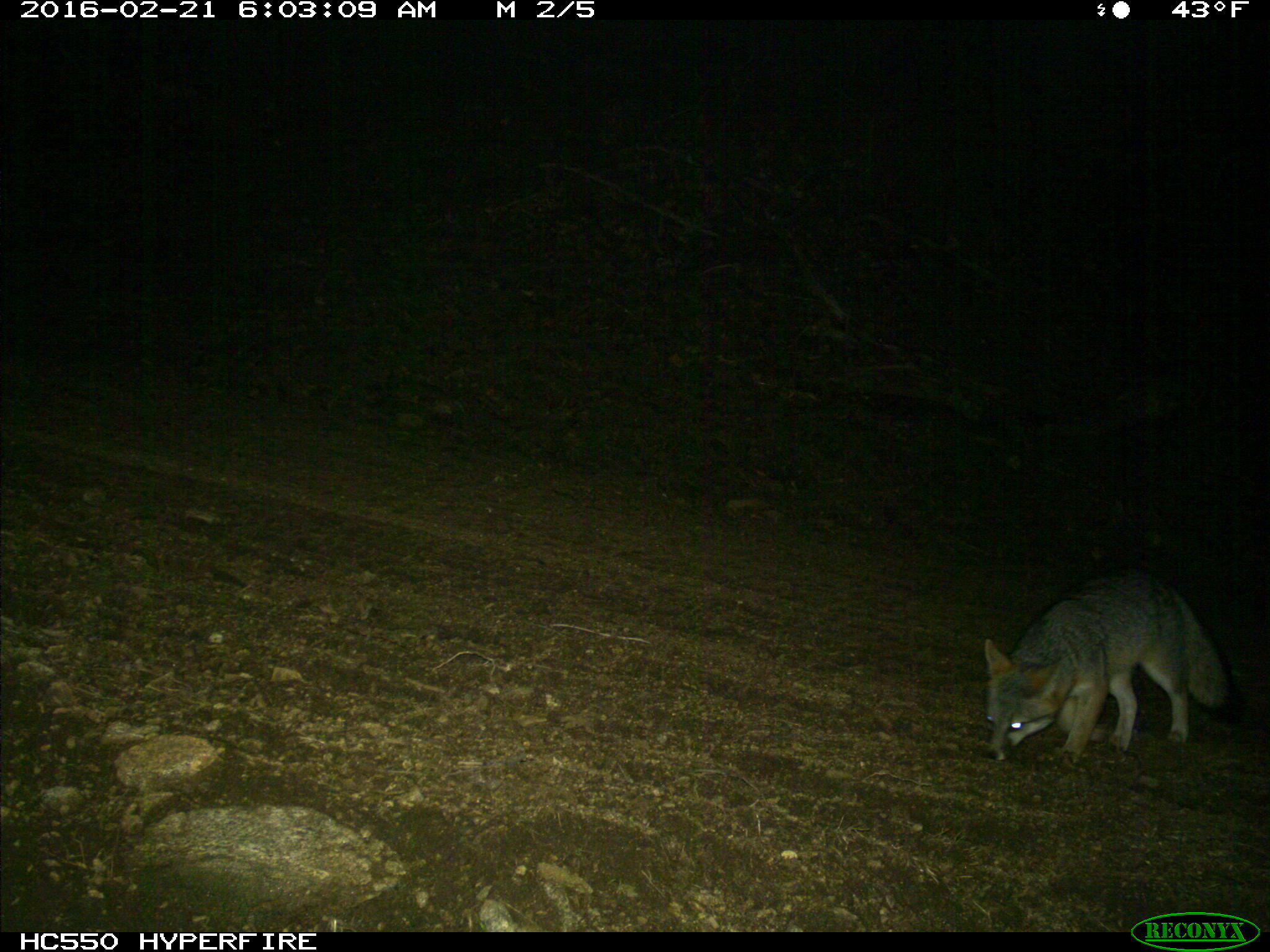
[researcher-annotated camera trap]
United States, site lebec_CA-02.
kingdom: Animalia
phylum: Chordata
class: Mammalia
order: Carnivora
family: Canidae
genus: Urocyon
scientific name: Urocyon cinereoargenteus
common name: gray fox